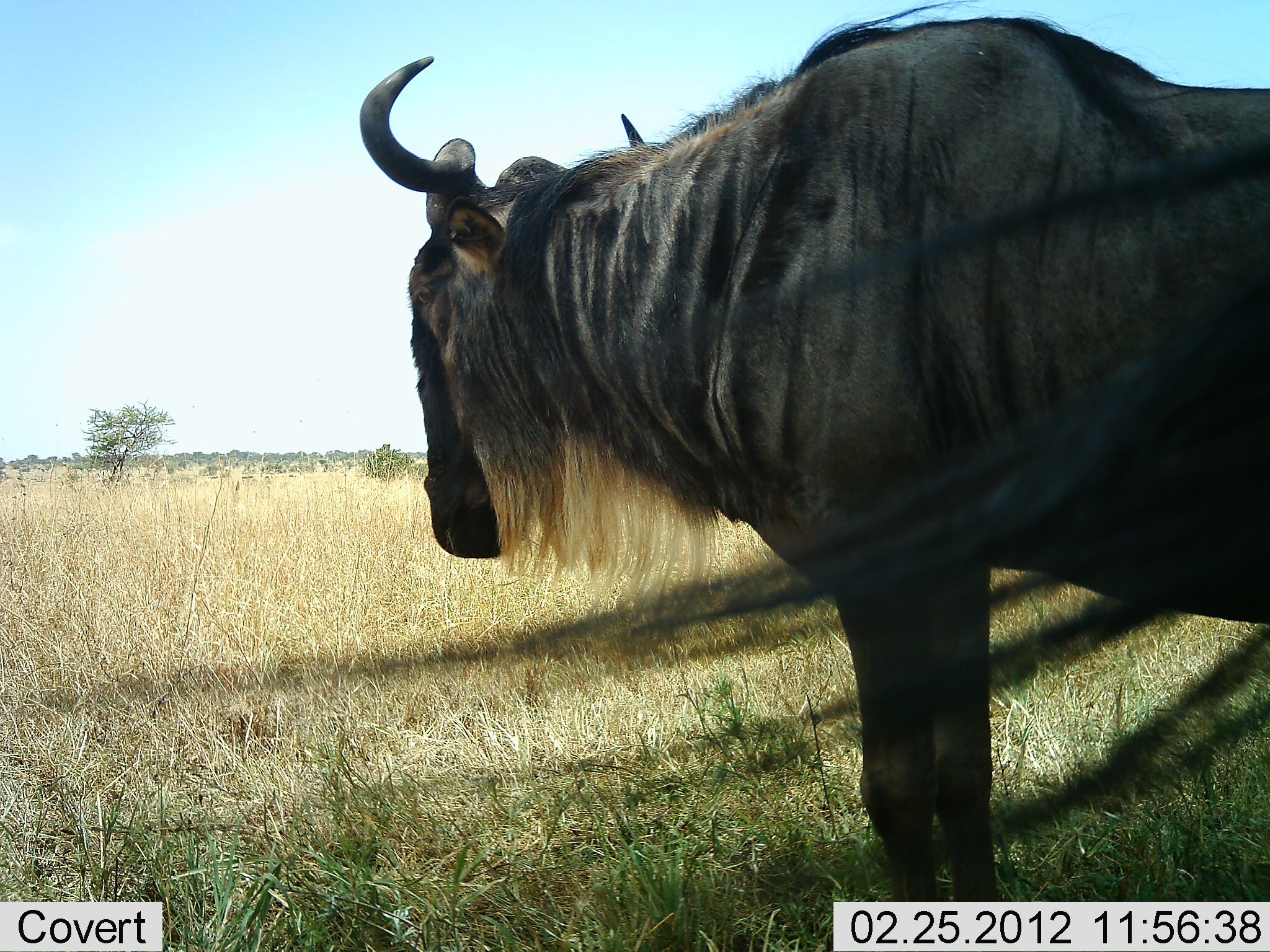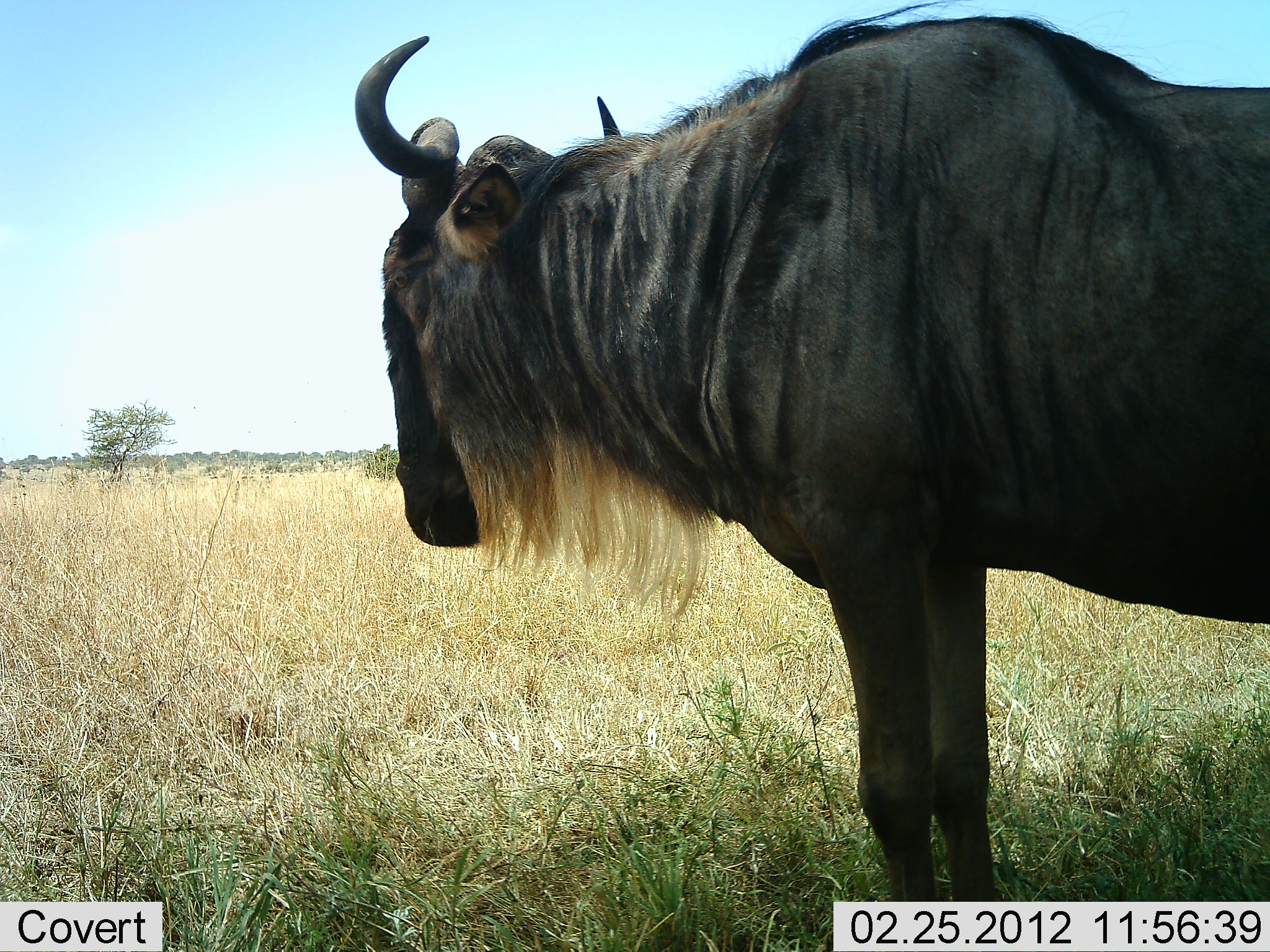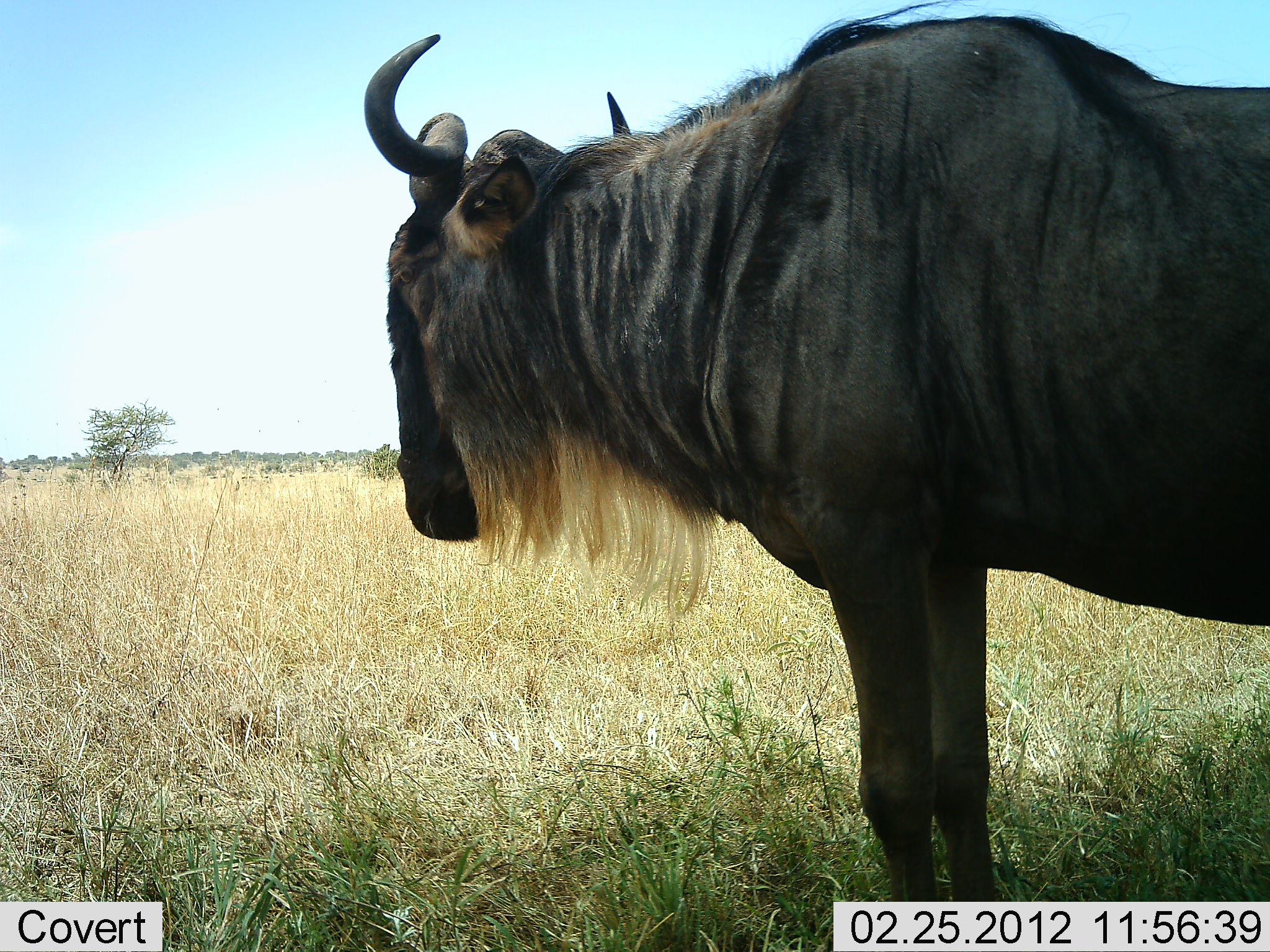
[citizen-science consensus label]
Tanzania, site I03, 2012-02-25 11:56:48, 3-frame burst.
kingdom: Animalia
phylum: Chordata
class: Mammalia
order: Artiodactyla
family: Bovidae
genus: Connochaetes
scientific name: Connochaetes taurinus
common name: blue wildebeest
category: wildebeest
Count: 1.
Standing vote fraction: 97%.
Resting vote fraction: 3%.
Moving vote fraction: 0%.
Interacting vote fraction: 0%.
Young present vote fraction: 0%.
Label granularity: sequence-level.